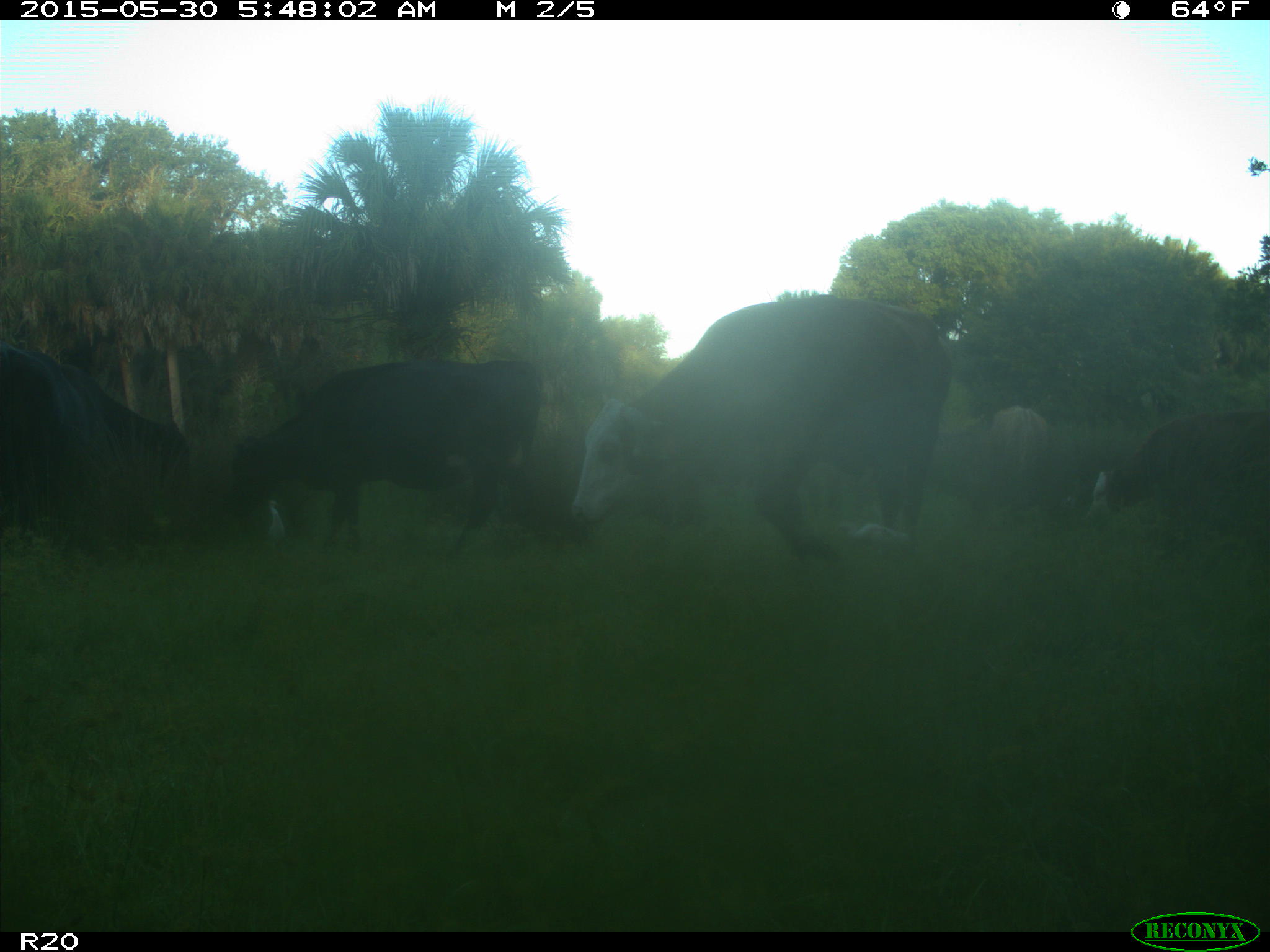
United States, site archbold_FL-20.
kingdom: Animalia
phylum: Chordata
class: Mammalia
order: Artiodactyla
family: Bovidae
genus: Bos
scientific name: Bos taurus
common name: domestic cow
Bos taurus (domestic cow).